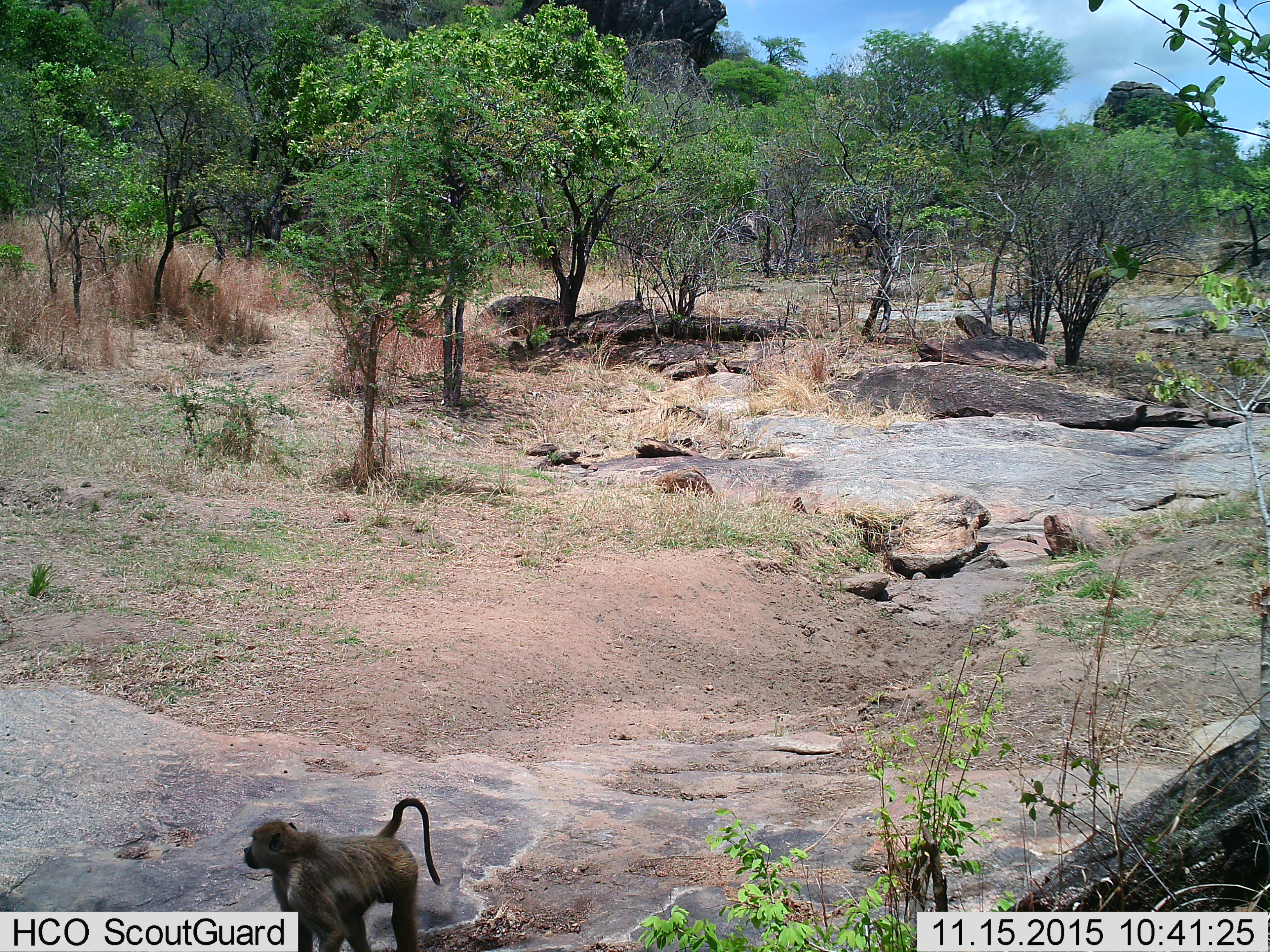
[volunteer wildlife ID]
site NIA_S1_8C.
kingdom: Animalia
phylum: Chordata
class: Mammalia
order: Primates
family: Cercopithecidae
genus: Papio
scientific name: Papio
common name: baboon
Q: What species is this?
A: Baboon (Papio).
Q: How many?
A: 1.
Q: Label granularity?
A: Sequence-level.